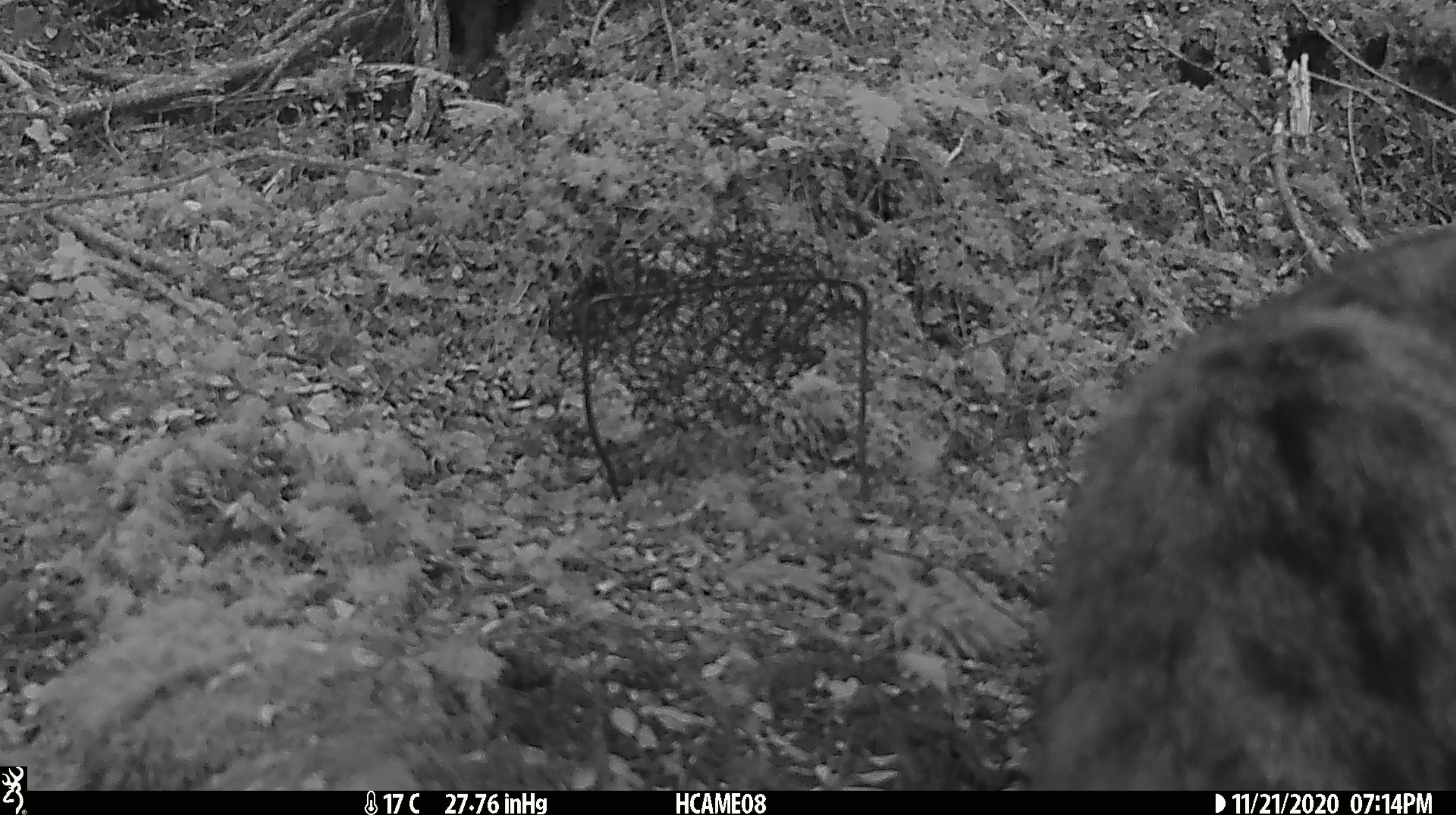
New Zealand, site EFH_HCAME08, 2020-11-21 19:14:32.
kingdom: Animalia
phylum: Chordata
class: Mammalia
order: Carnivora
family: Felidae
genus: Felis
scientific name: Felis catus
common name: domestic cat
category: cat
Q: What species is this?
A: Cat (domestic cat) (Felis catus).